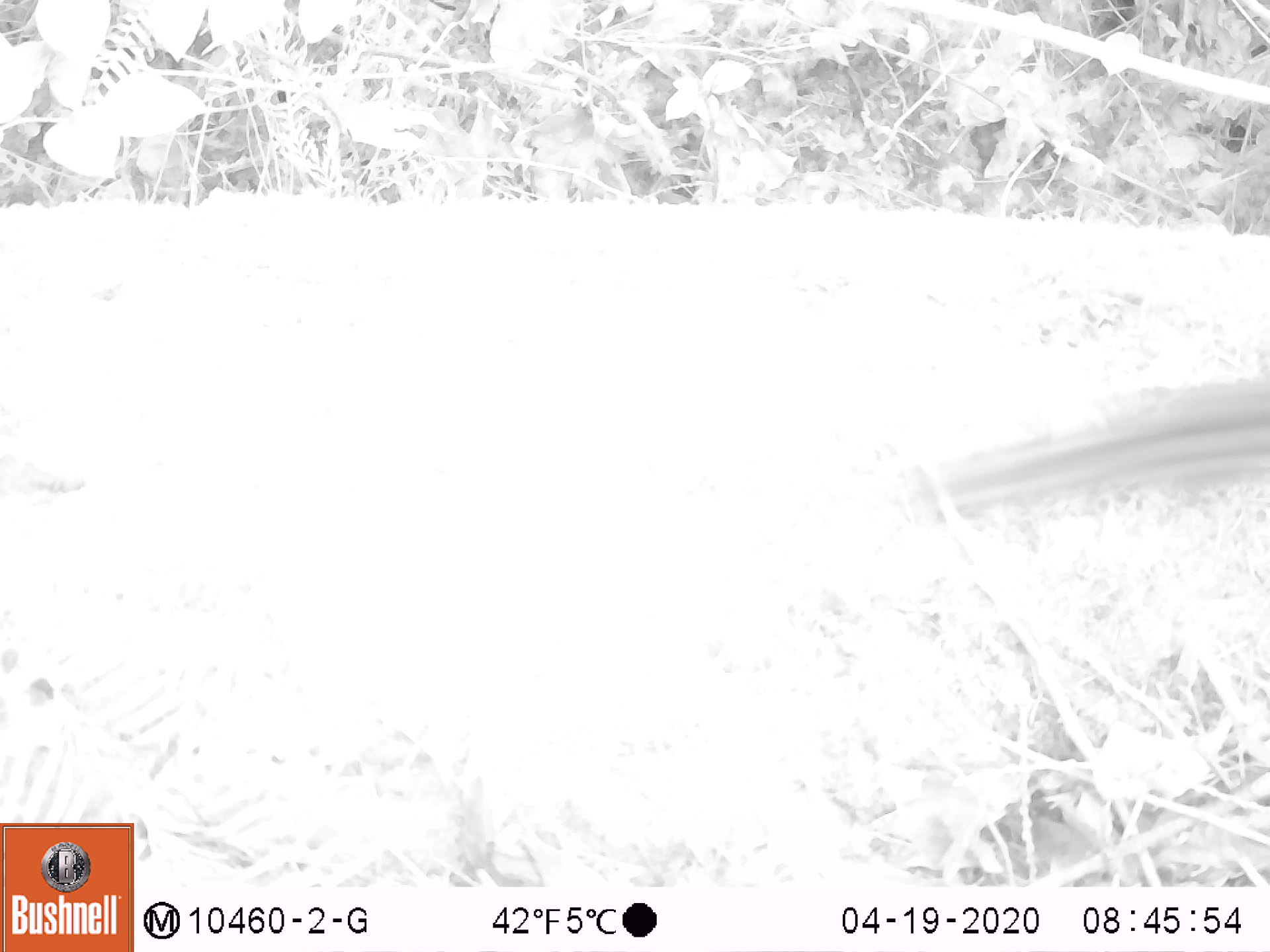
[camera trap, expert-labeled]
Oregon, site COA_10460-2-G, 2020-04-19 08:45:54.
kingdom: Animalia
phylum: Chordata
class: Mammalia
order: Rodentia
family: Sciuridae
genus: Neotamias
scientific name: Neotamias townsendii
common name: townsend's chipmunk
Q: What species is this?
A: Townsend's chipmunk (Neotamias townsendii).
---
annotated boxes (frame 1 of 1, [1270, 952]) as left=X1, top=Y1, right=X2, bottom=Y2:
townsend's chipmunk: left=882, top=373, right=1266, bottom=534